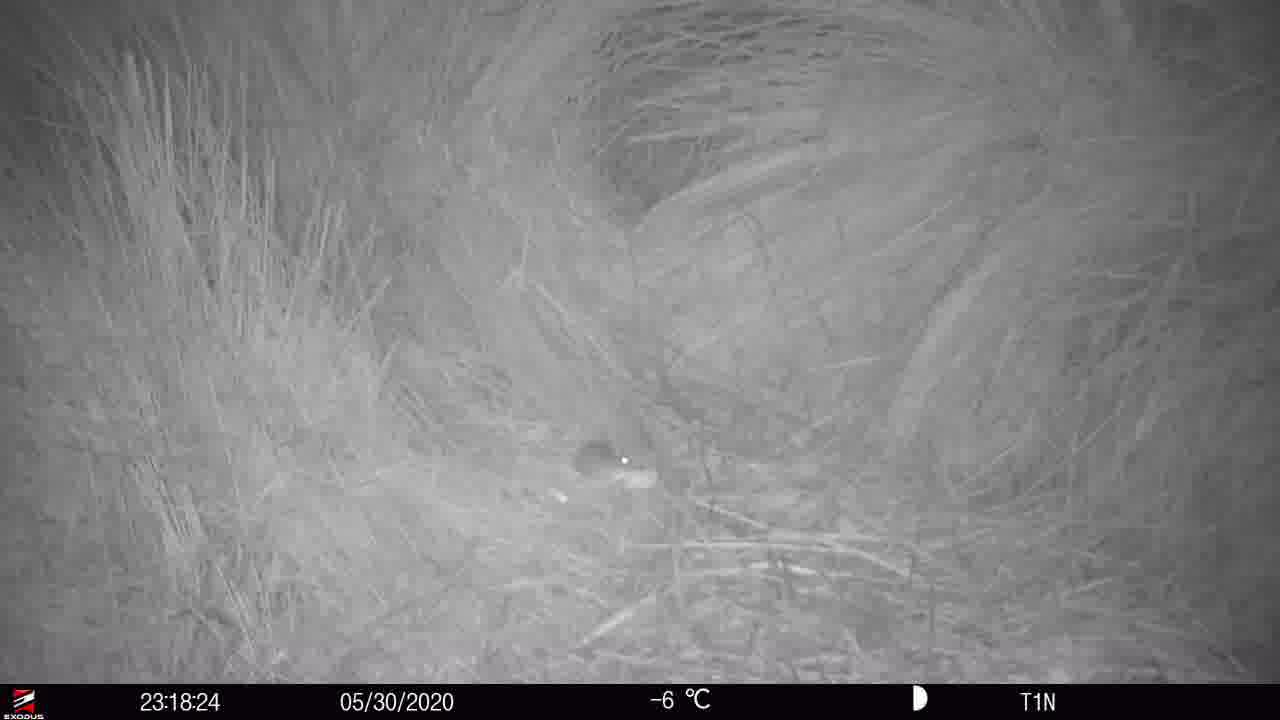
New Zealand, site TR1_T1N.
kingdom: Animalia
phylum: Chordata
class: Mammalia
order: Rodentia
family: Muridae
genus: Mus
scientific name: Mus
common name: mouse